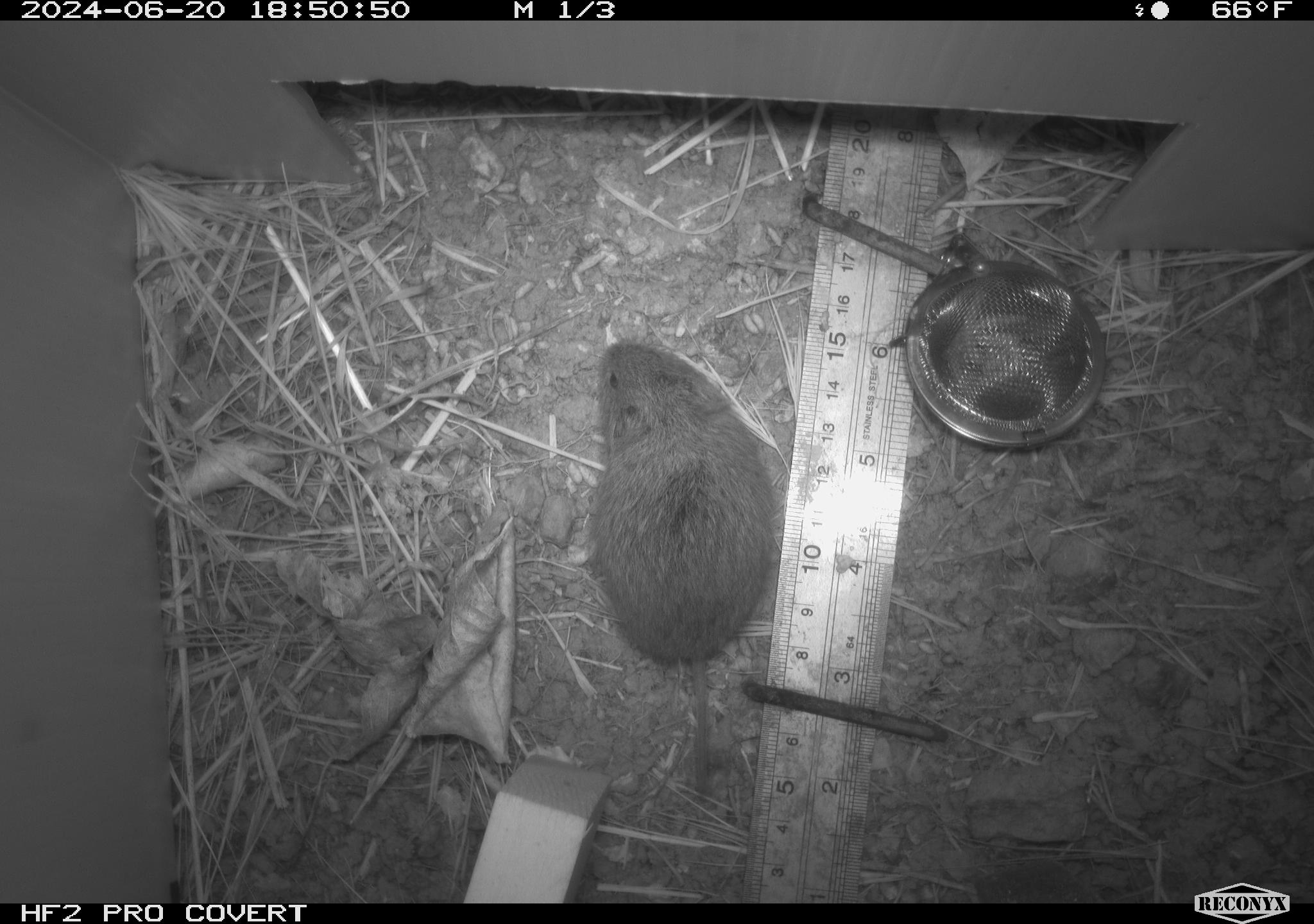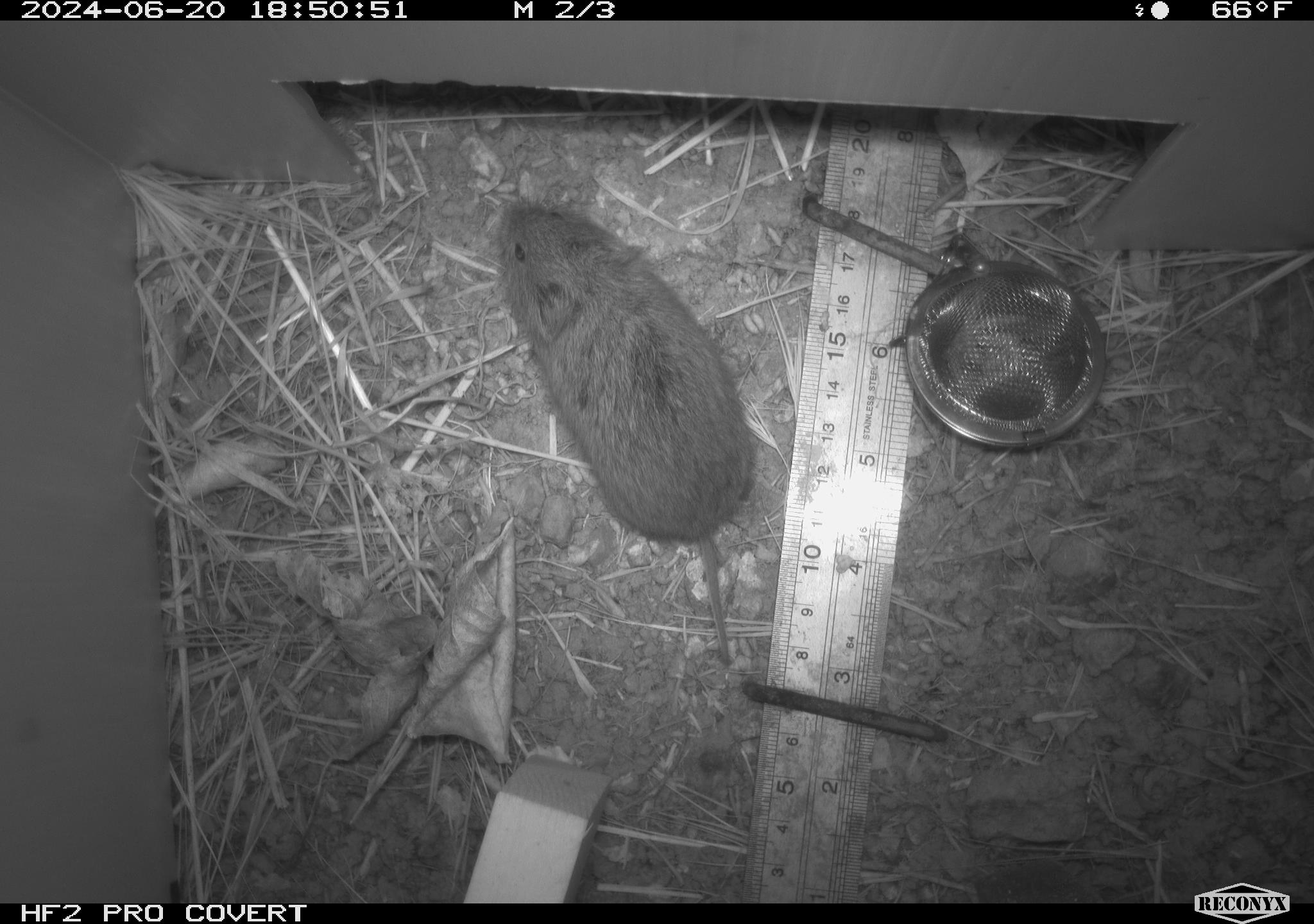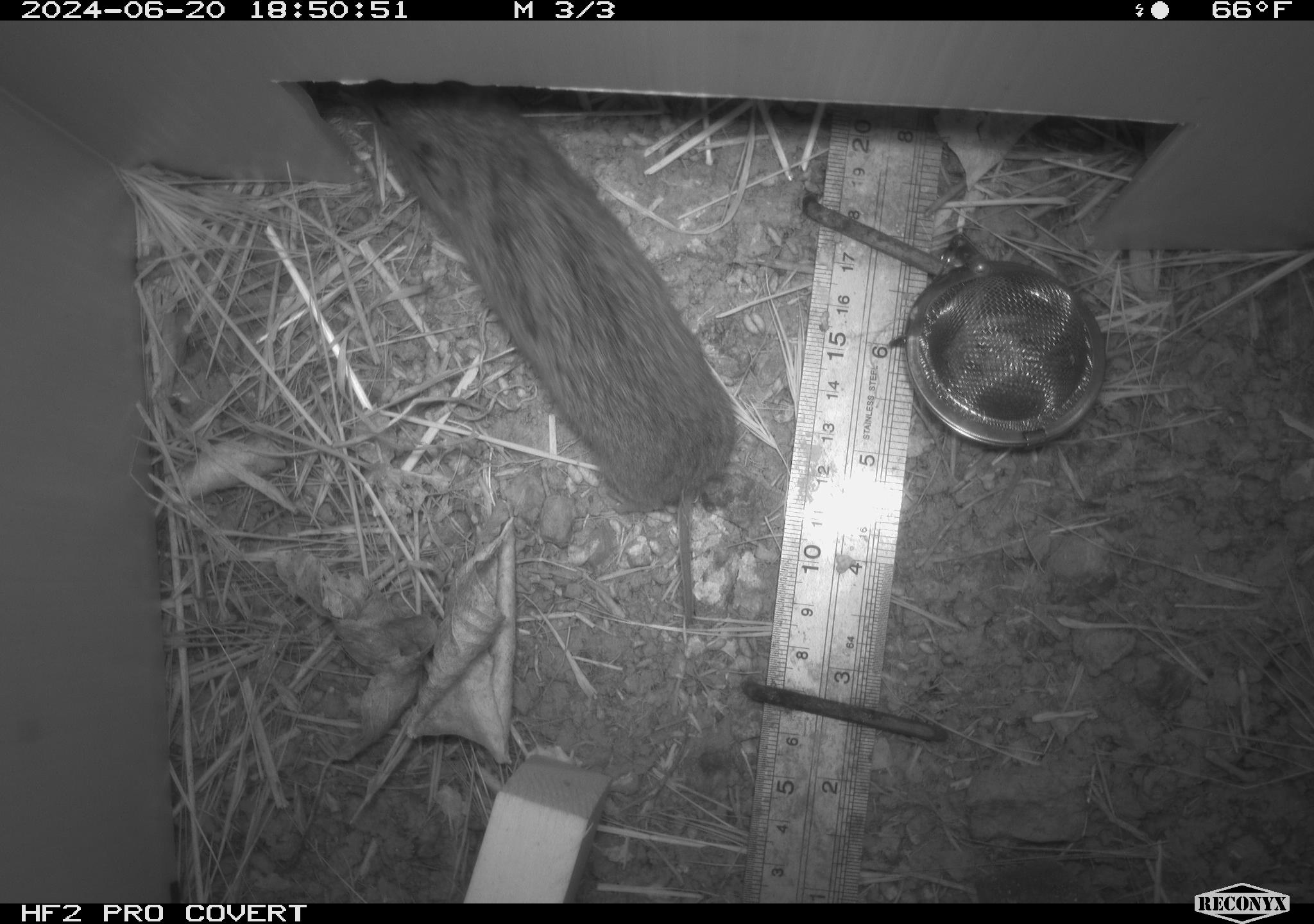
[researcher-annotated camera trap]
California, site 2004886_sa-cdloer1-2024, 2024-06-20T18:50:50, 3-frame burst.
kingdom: Animalia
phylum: Chordata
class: Mammalia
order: Rodentia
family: Cricetidae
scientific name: Arvicolinae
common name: voles, lemmings, and muskrats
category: arvicolinae subfamily